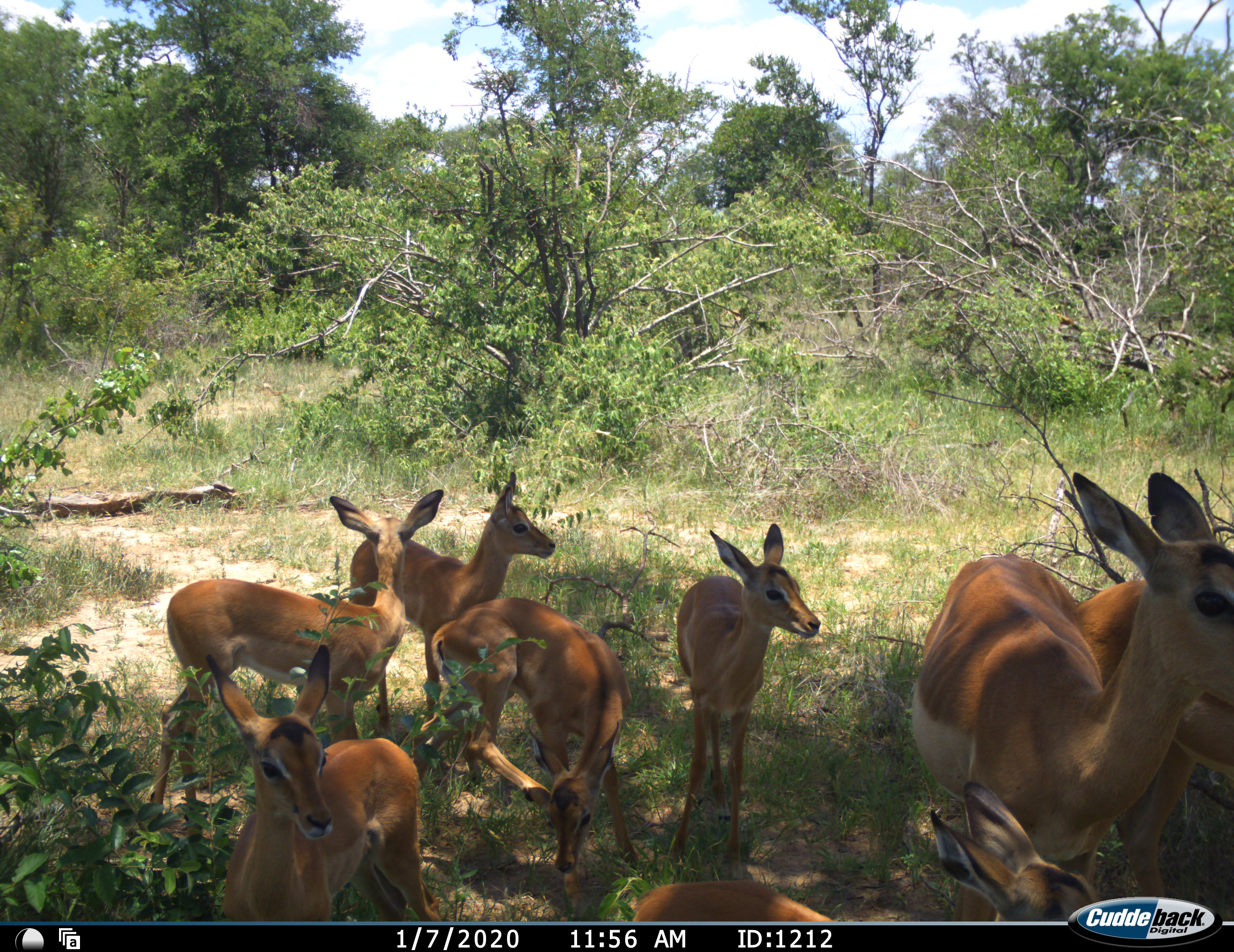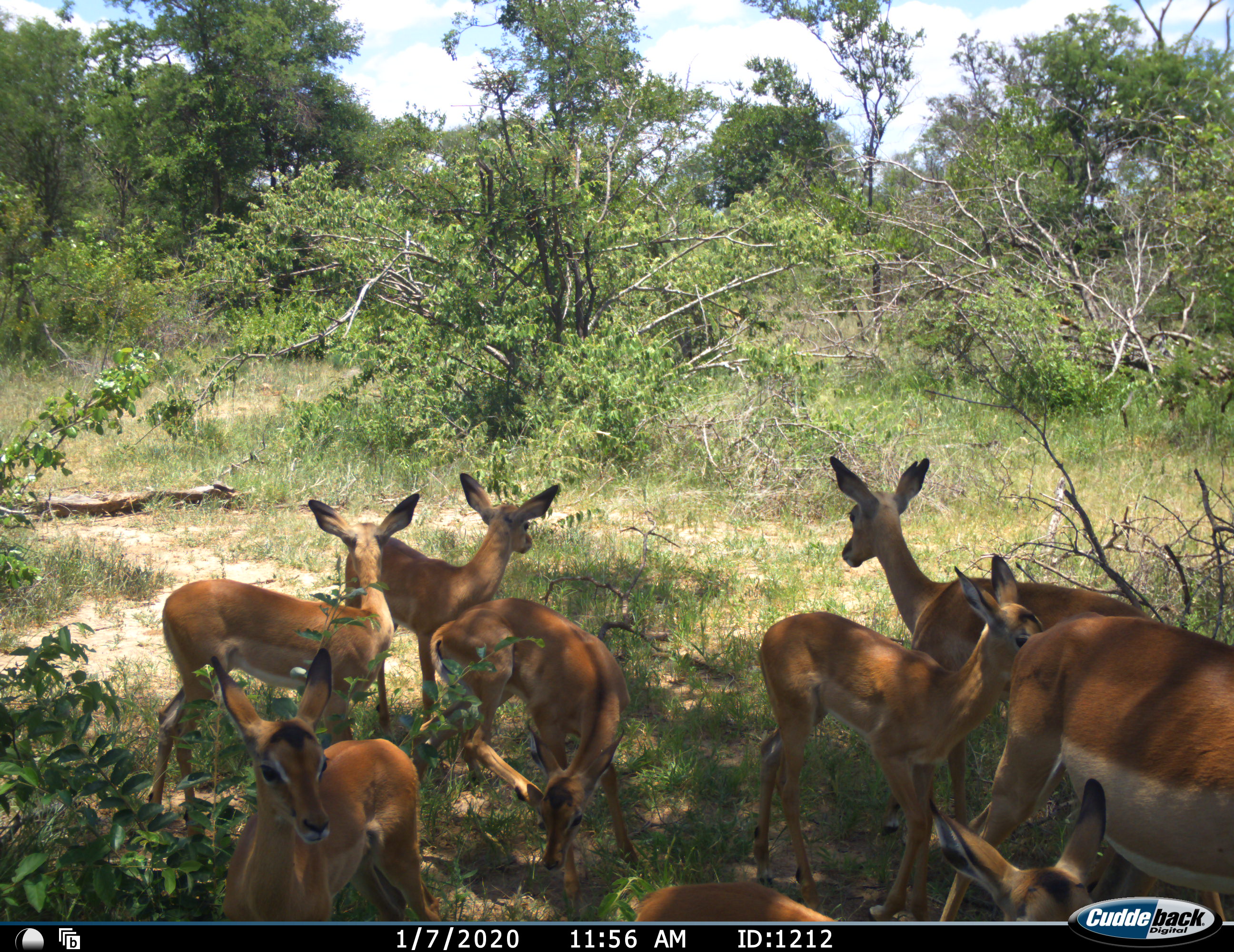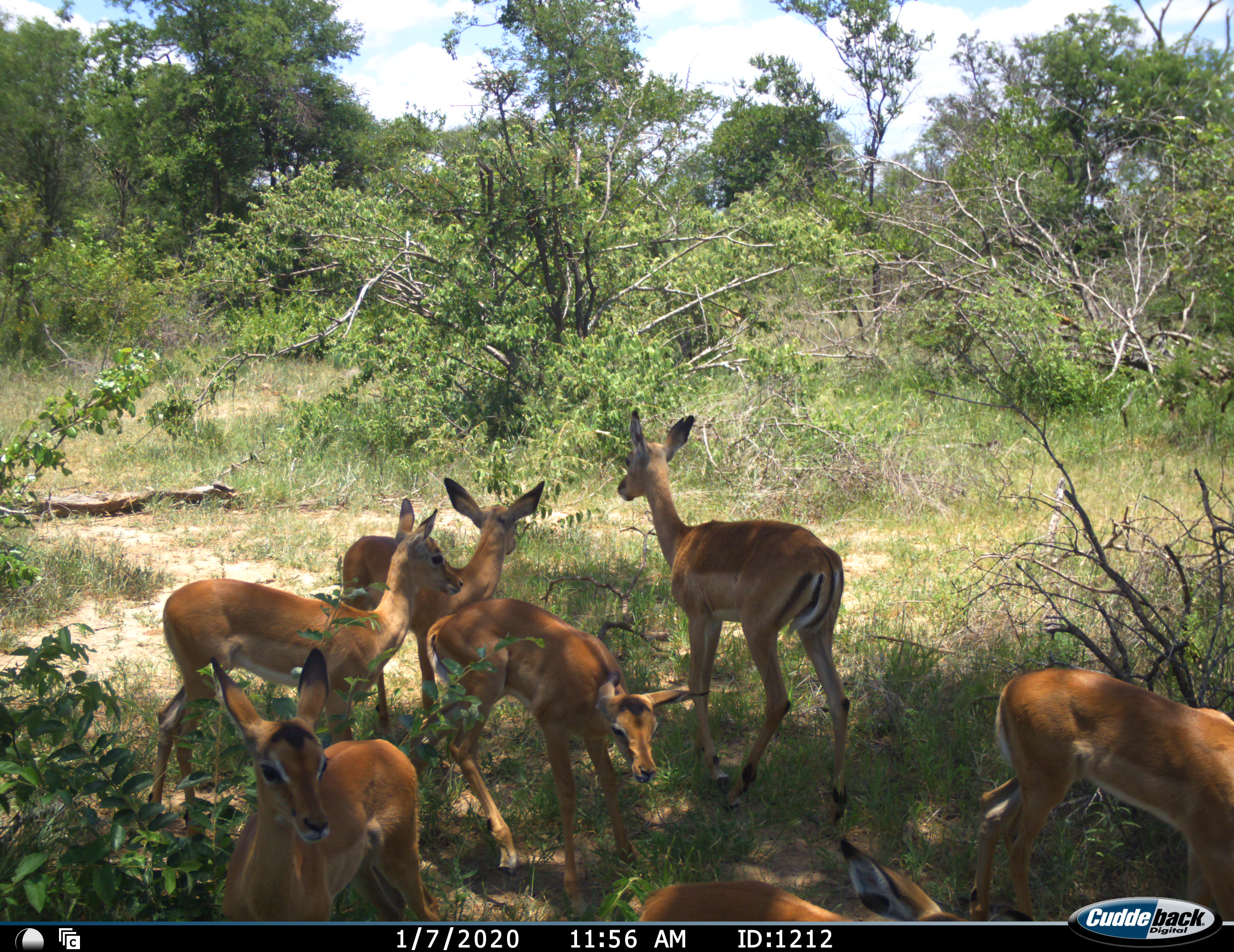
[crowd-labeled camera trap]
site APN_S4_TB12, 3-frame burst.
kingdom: Animalia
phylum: Chordata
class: Mammalia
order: Artiodactyla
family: Bovidae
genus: Aepyceros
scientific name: Aepyceros melampus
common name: impala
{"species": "impala (Aepyceros melampus)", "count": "9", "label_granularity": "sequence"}